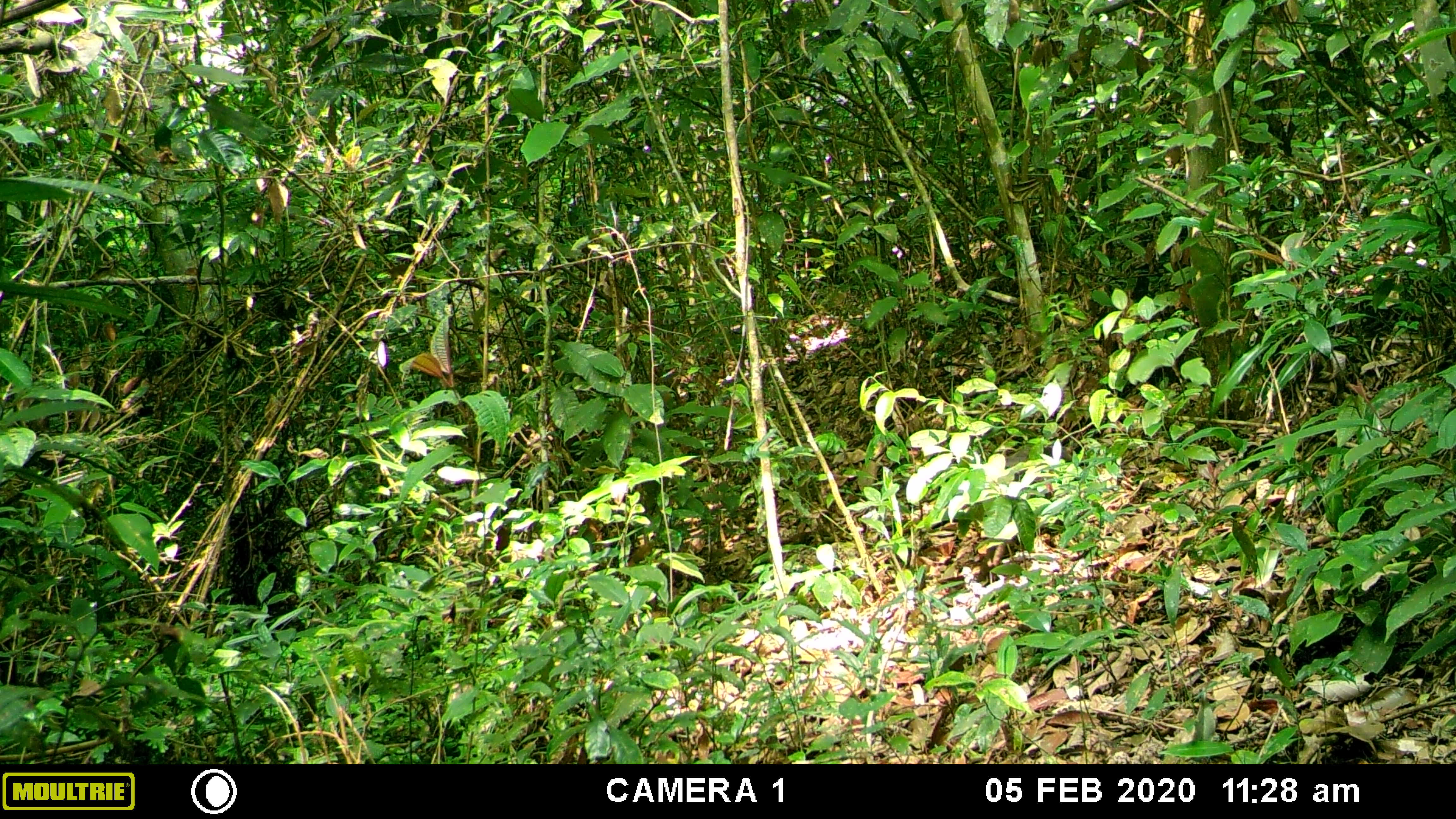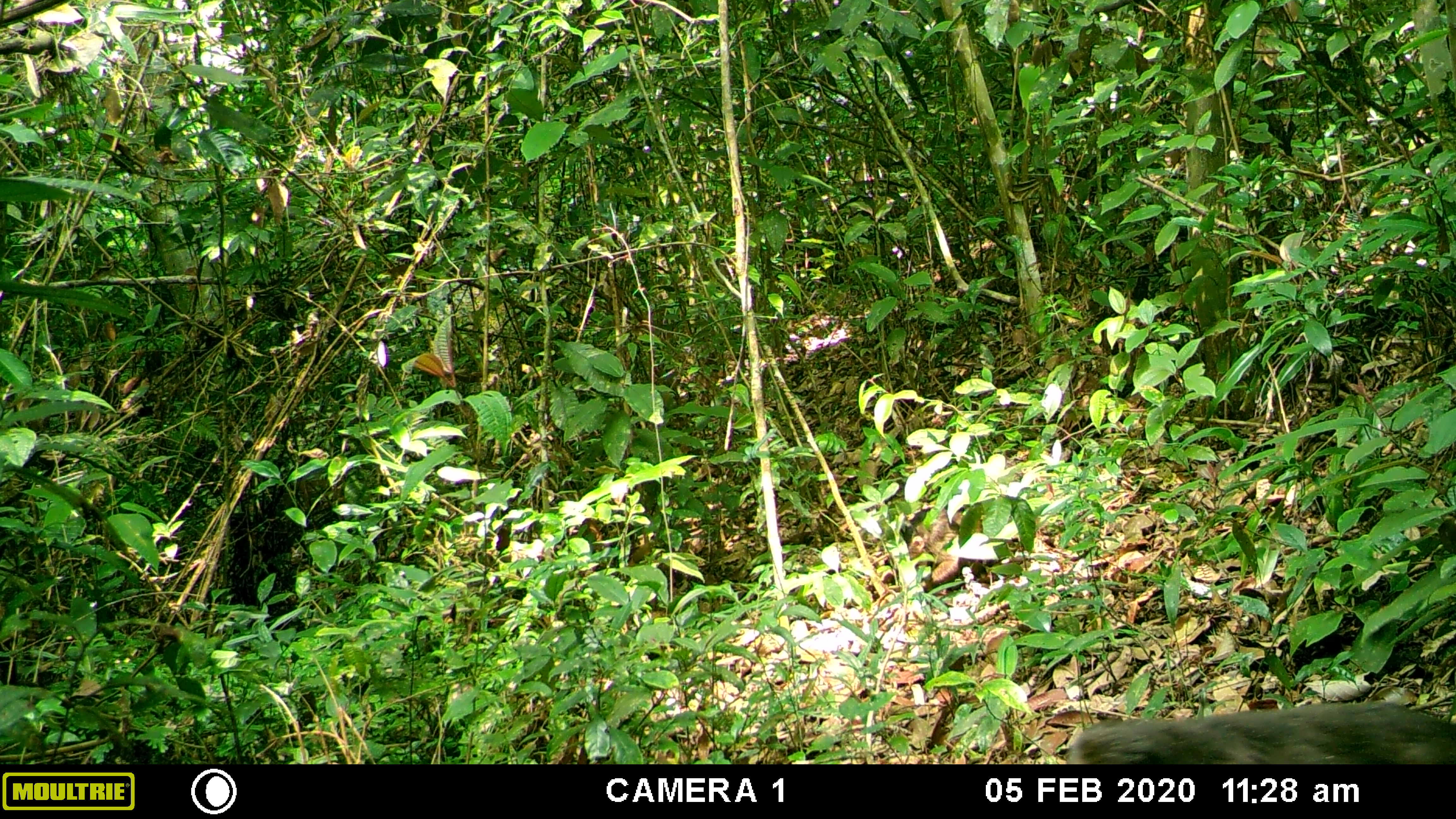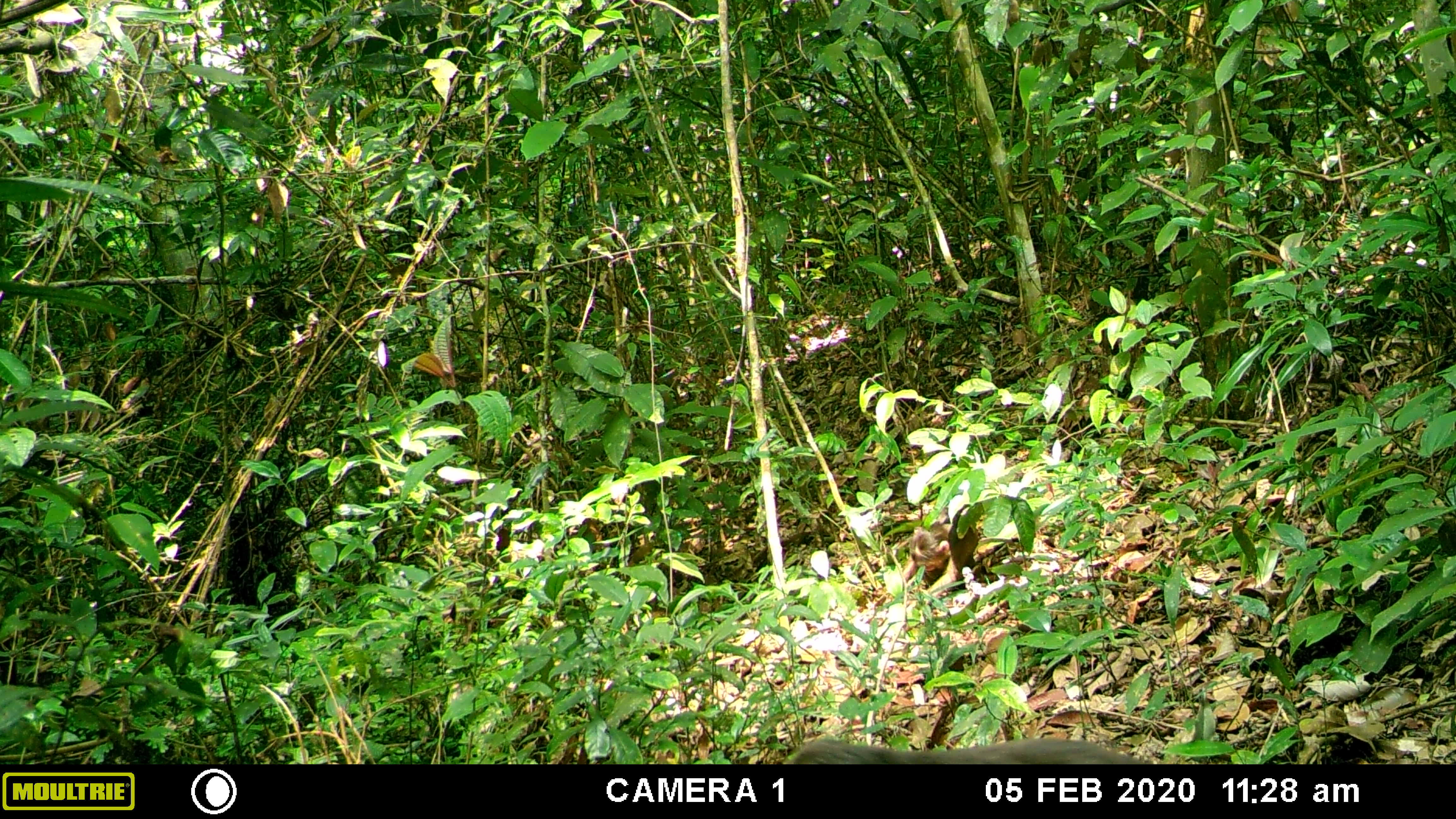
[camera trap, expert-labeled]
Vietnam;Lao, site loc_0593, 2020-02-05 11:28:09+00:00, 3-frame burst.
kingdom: Animalia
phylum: Chordata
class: Mammalia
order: Primates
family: Cercopithecidae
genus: Macaca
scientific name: Macaca arctoides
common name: stump-tailed macaque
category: stump tailed macaque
Stump tailed macaque (stump-tailed macaque) (Macaca arctoides). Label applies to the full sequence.